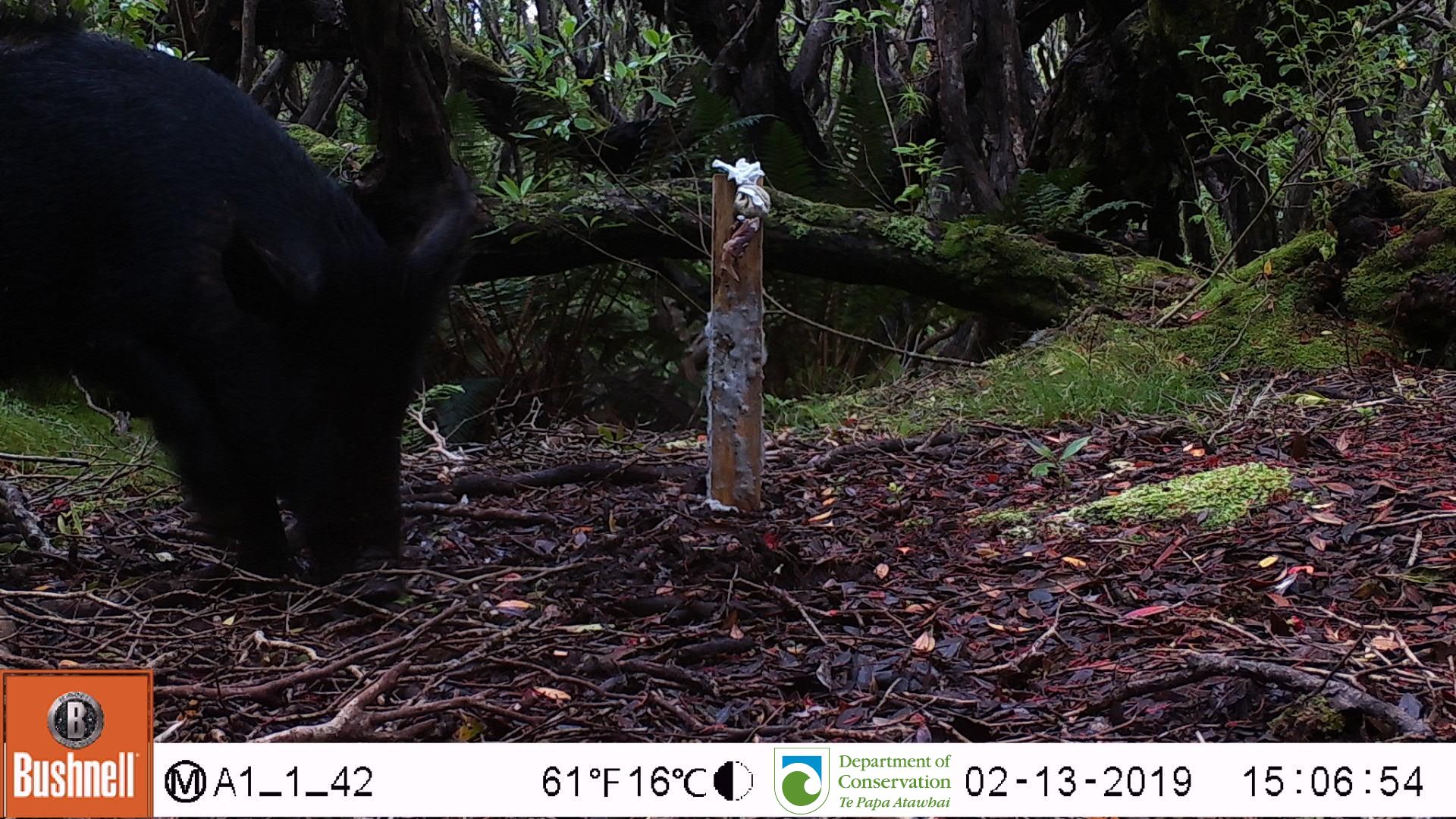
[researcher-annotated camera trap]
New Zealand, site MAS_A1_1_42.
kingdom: Animalia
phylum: Chordata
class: Mammalia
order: Artiodactyla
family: Suidae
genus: Sus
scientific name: Sus scrofa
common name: pig